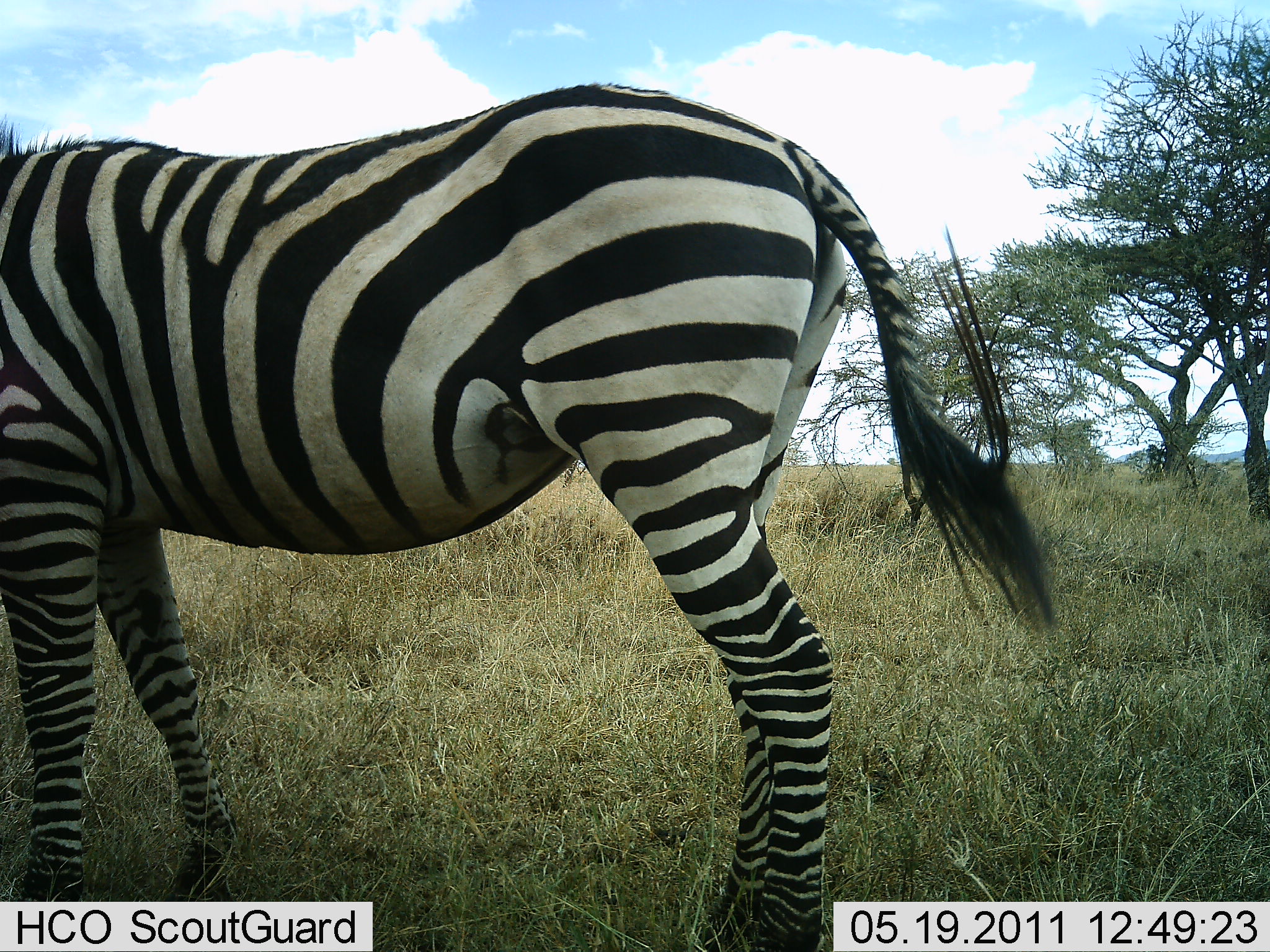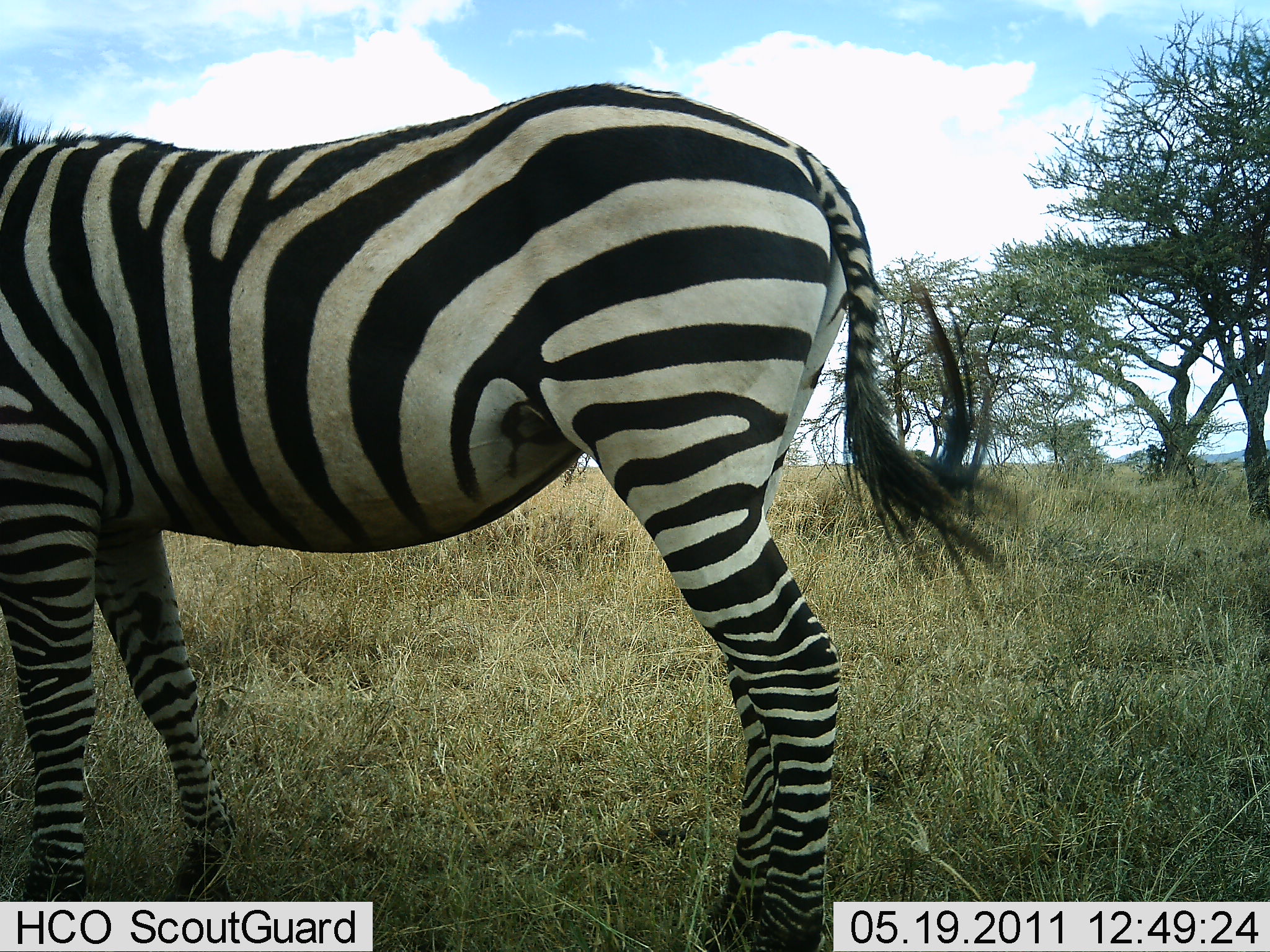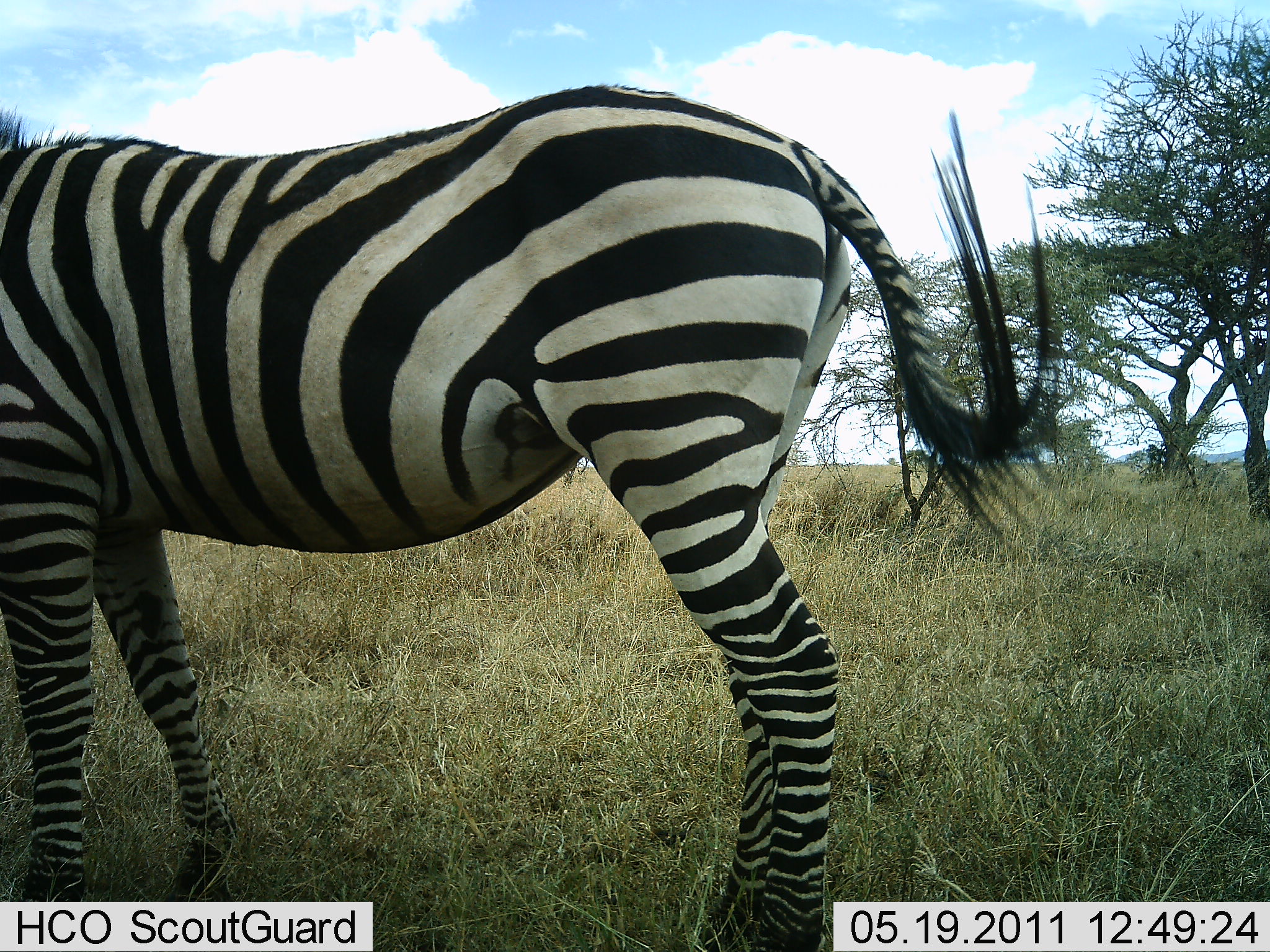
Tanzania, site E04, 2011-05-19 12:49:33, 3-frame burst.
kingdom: Animalia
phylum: Chordata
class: Mammalia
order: Perissodactyla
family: Equidae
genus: Equus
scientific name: Equus quagga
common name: plains zebra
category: zebra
Zebra (plains zebra) (Equus quagga), count 1. Behavior (volunteer vote fractions): standing 92%, resting 0%, moving 0%, interacting 0%. Young present (vote fraction): 0%. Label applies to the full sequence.